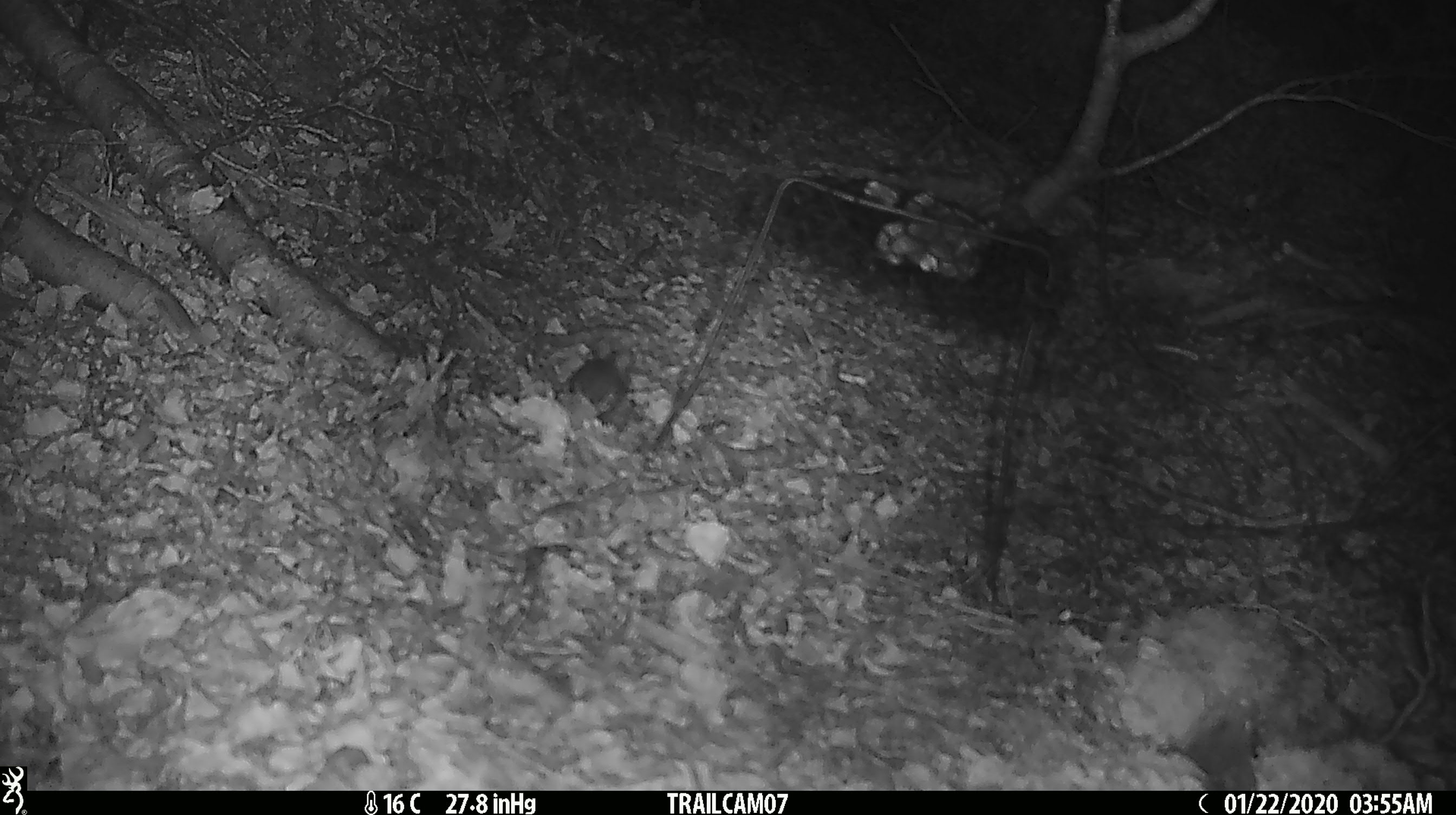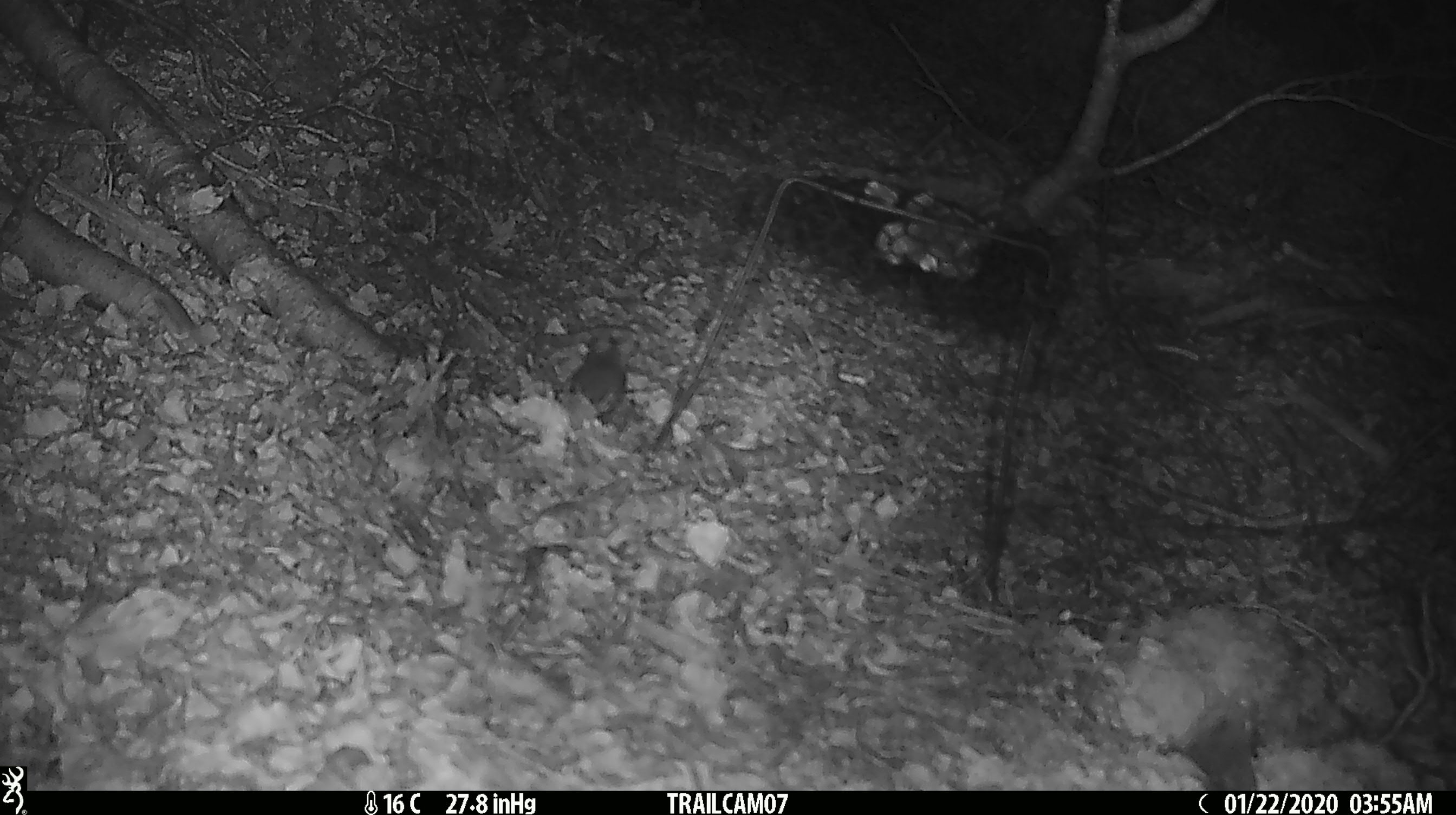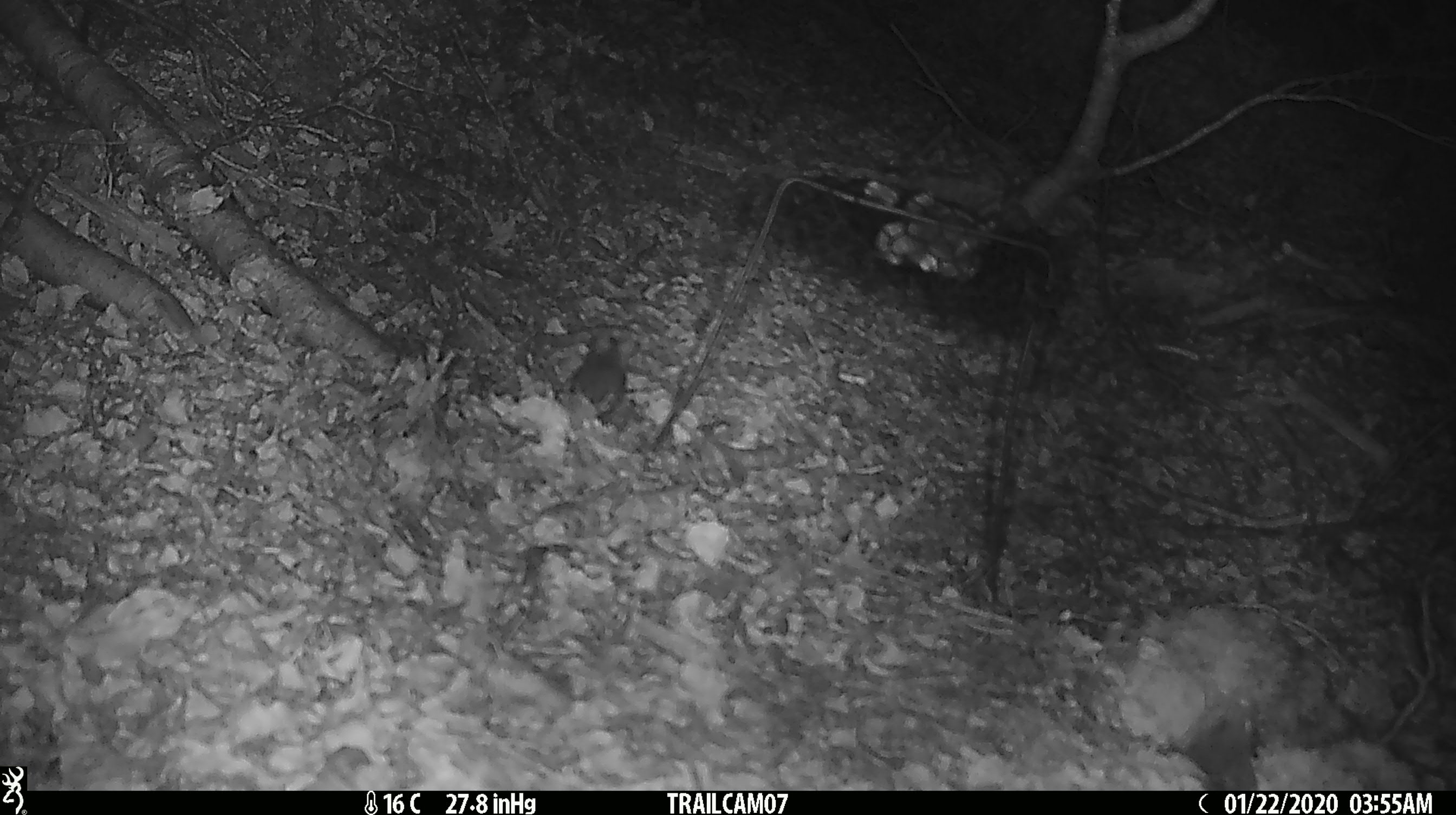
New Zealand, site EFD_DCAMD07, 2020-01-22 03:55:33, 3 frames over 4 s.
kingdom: Animalia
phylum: Chordata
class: Mammalia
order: Rodentia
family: Muridae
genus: Mus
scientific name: Mus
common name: mouse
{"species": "mouse (Mus)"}